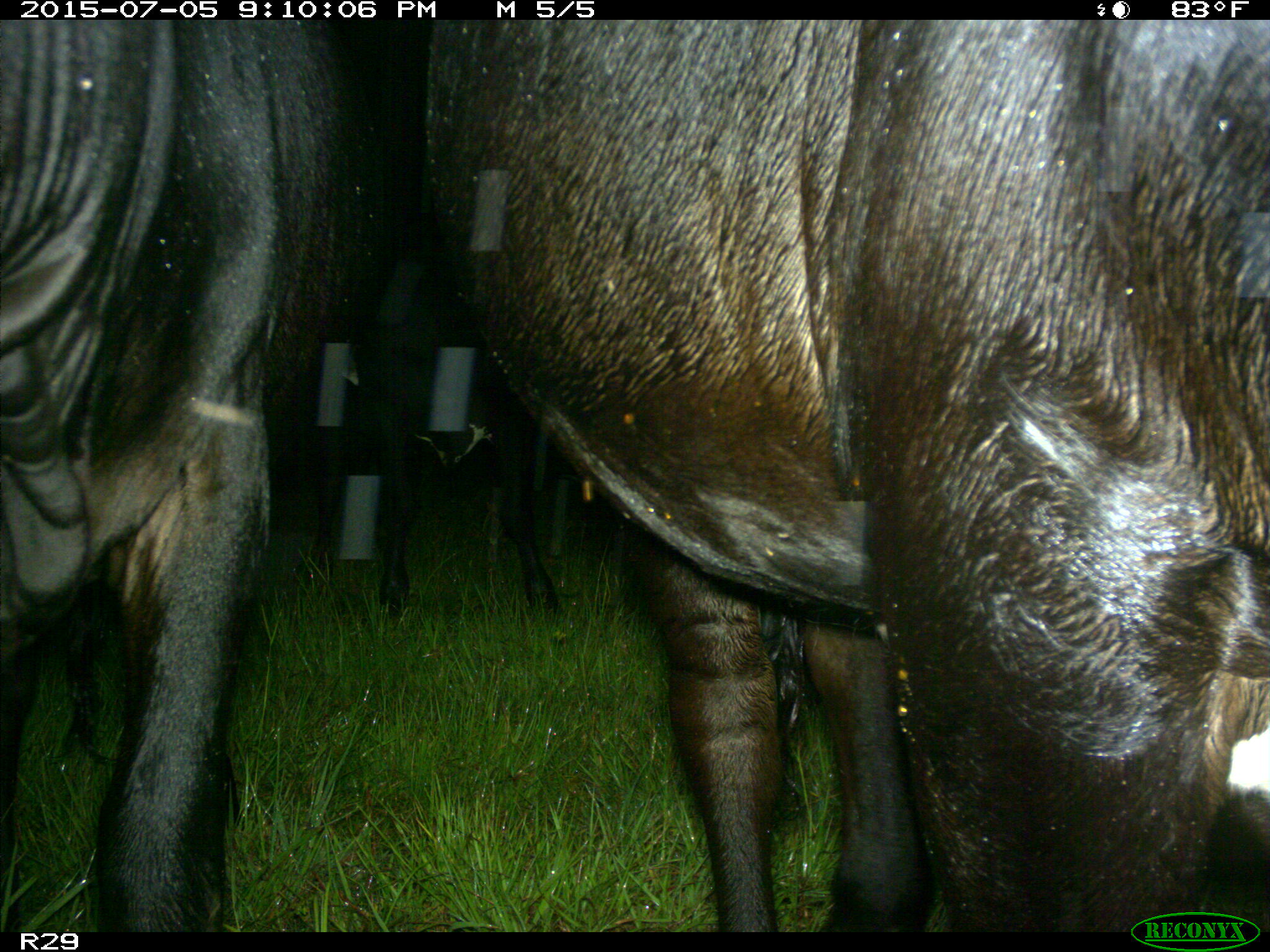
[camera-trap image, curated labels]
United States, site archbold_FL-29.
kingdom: Animalia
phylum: Chordata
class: Mammalia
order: Artiodactyla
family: Bovidae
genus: Bos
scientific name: Bos taurus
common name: domestic cow